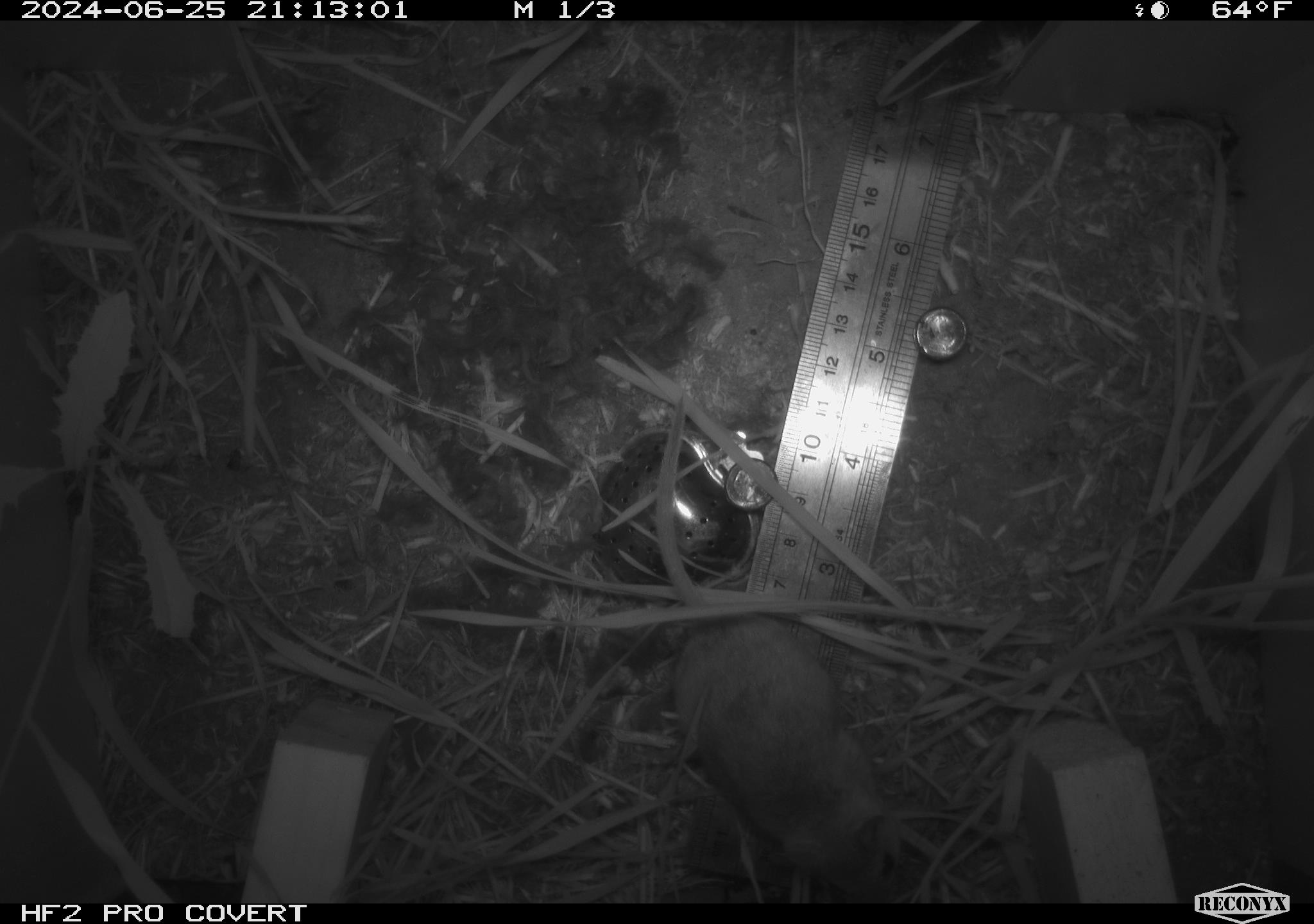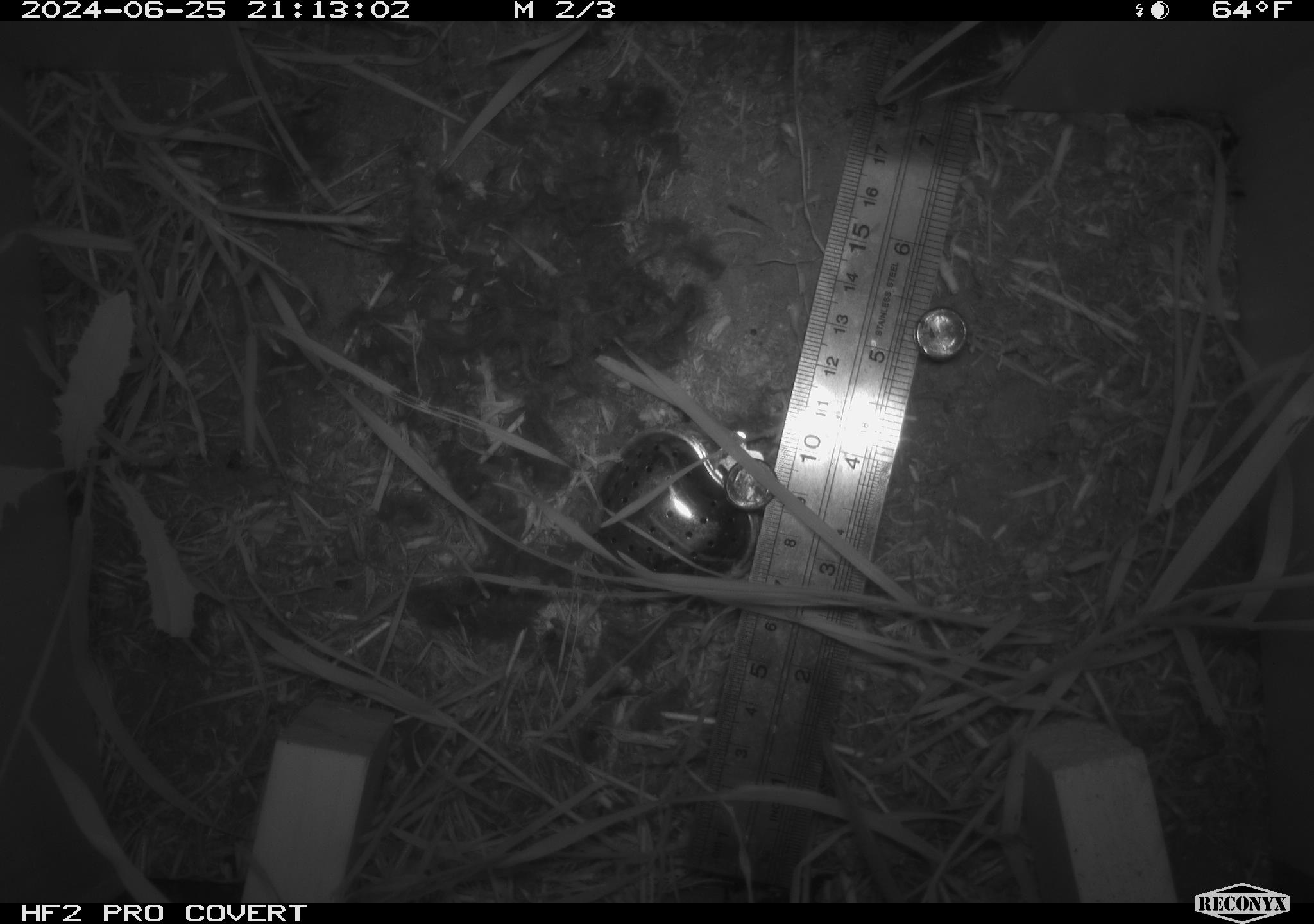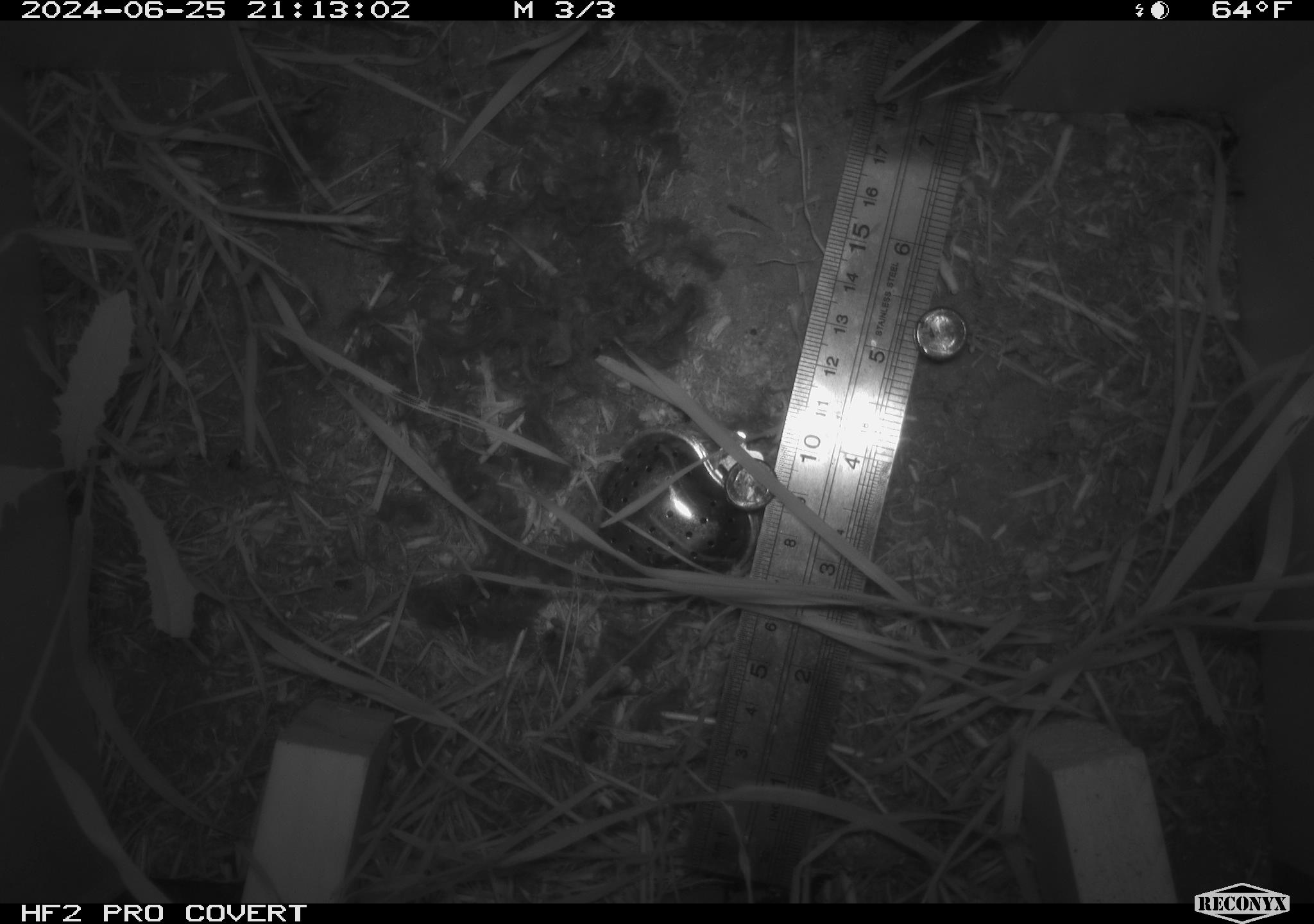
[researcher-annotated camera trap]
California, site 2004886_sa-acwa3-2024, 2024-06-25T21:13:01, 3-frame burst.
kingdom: Animalia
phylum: Chordata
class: Mammalia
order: Rodentia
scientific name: Rodentia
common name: mouse species